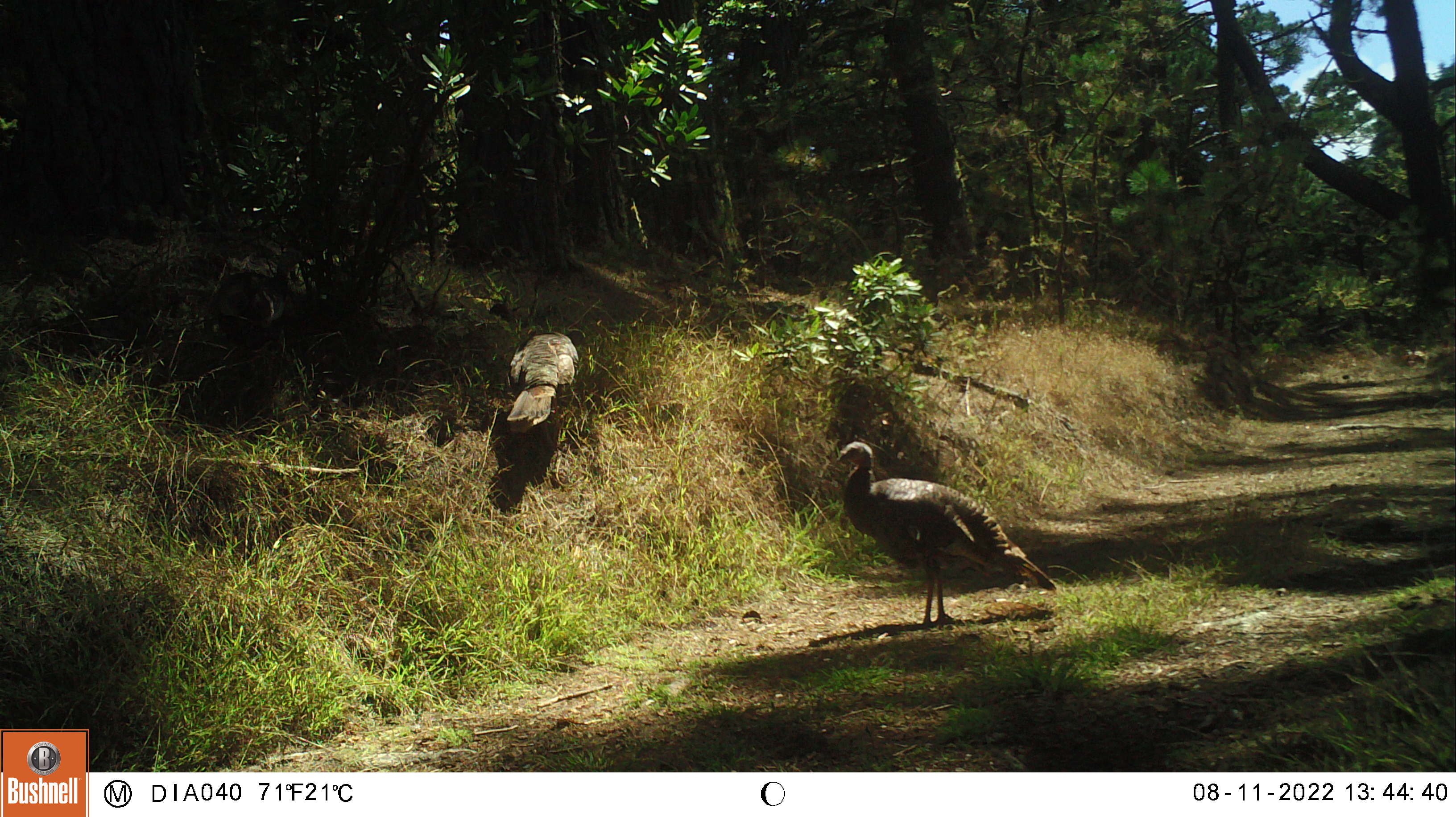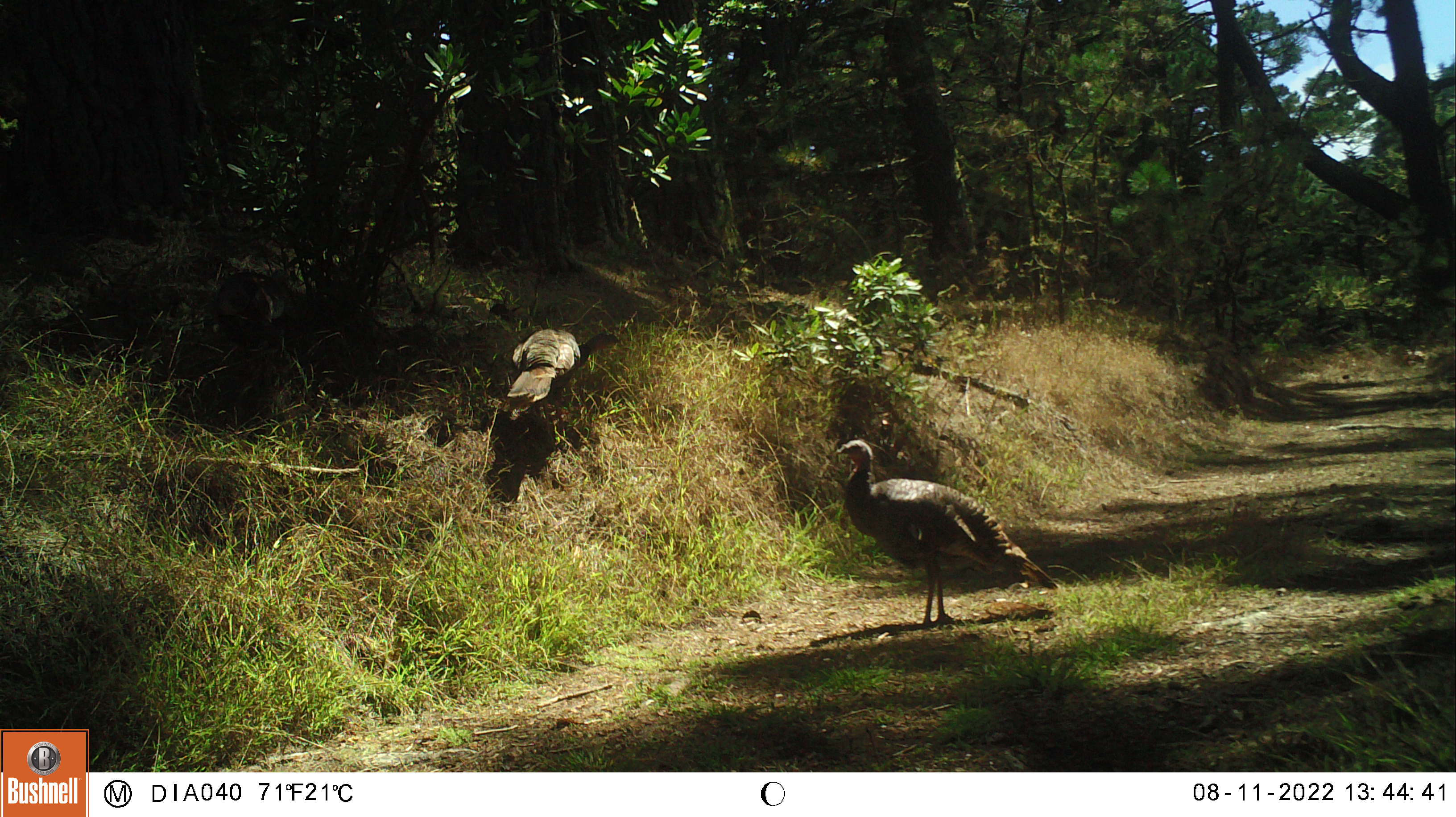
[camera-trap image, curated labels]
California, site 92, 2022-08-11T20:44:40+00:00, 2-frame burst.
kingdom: Animalia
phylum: Chordata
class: Aves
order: Galliformes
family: Phasianidae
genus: Meleagris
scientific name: Meleagris gallopavo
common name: turkey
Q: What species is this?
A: Turkey (Meleagris gallopavo).